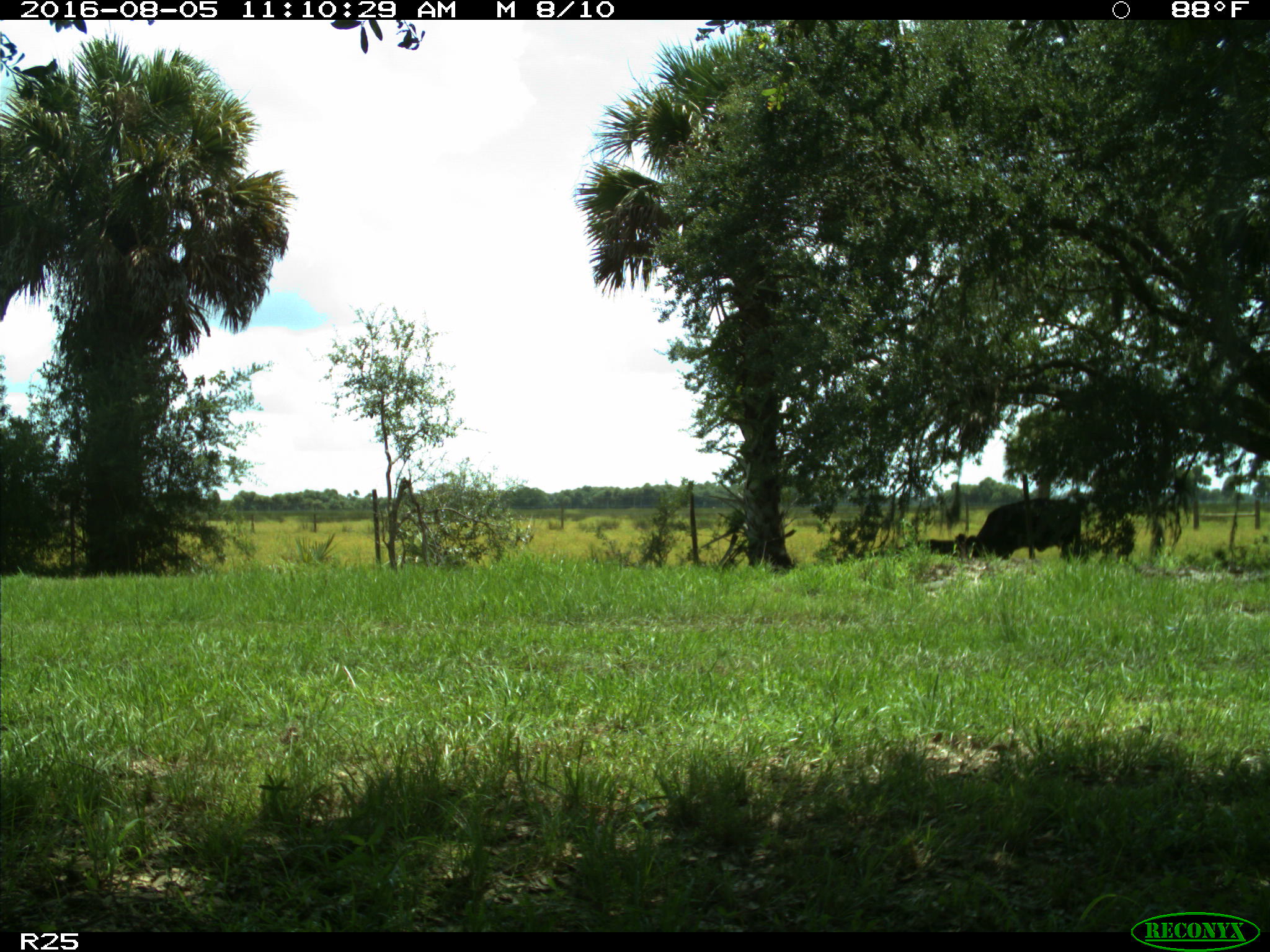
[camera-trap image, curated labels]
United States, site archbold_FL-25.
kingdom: Animalia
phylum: Chordata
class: Mammalia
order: Artiodactyla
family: Bovidae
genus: Bos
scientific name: Bos taurus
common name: domestic cow